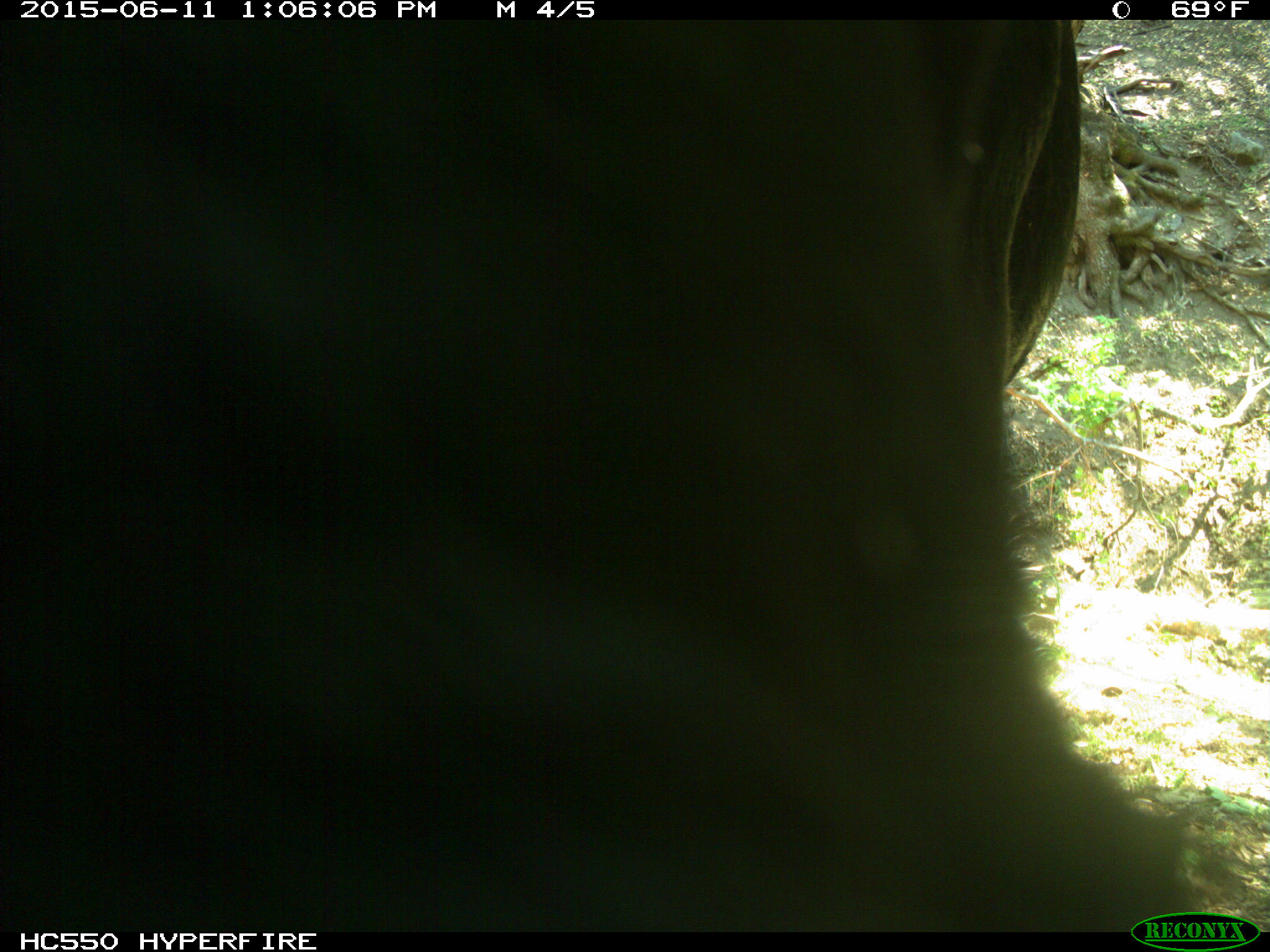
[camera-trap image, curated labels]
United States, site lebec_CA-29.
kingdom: Animalia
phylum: Chordata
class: Mammalia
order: Artiodactyla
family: Bovidae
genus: Bos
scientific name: Bos taurus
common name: domestic cow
Bos taurus (domestic cow).